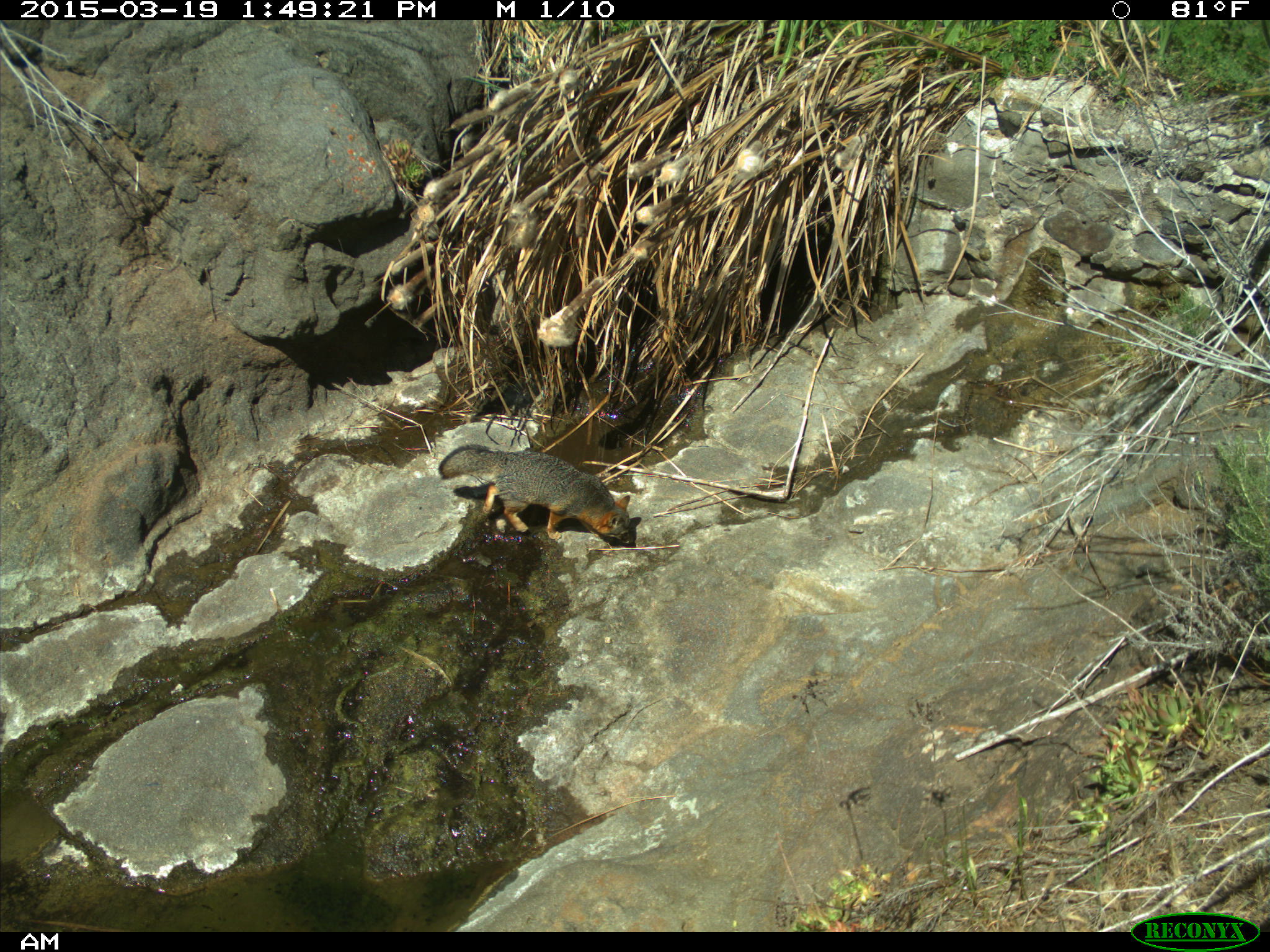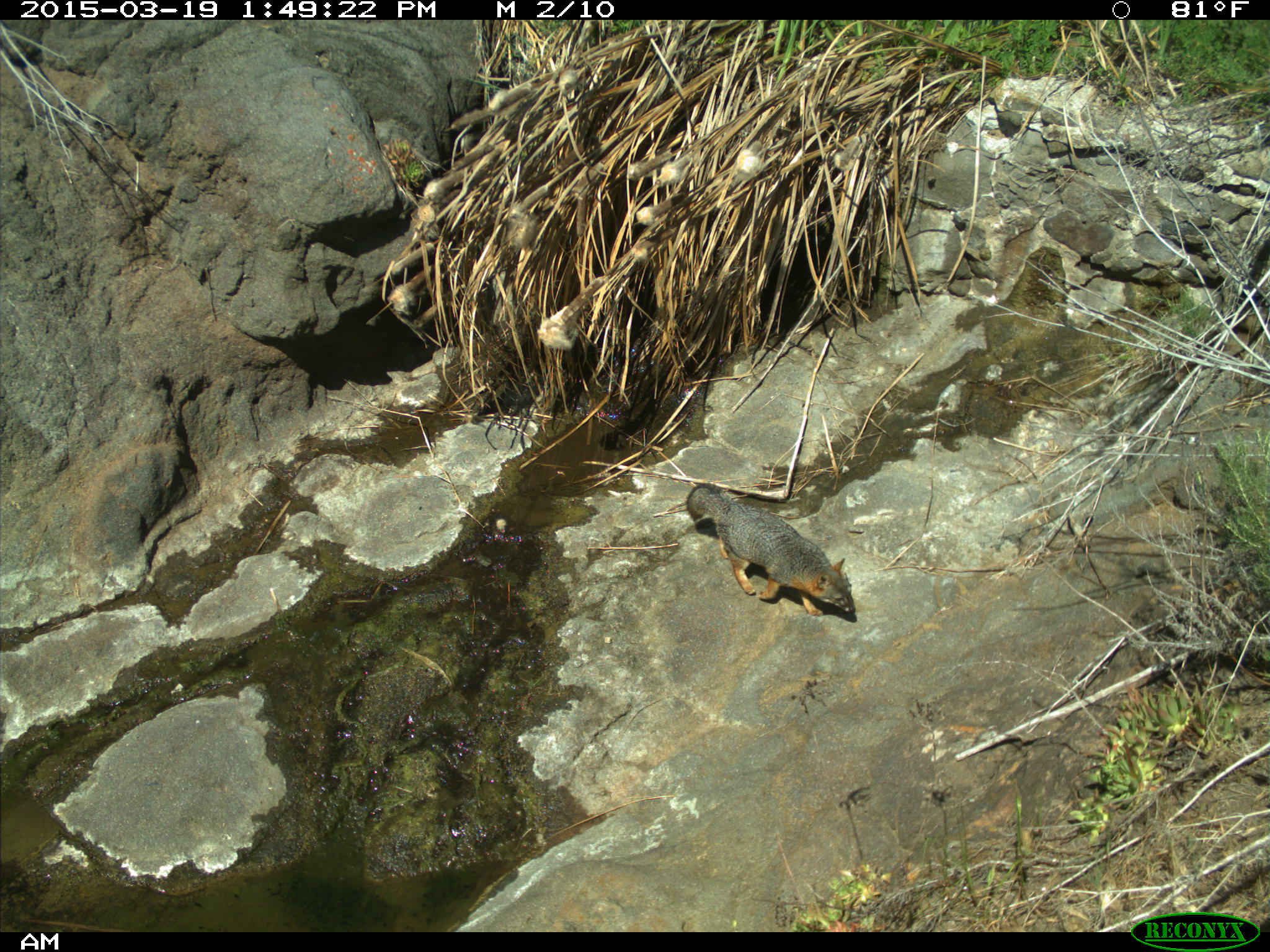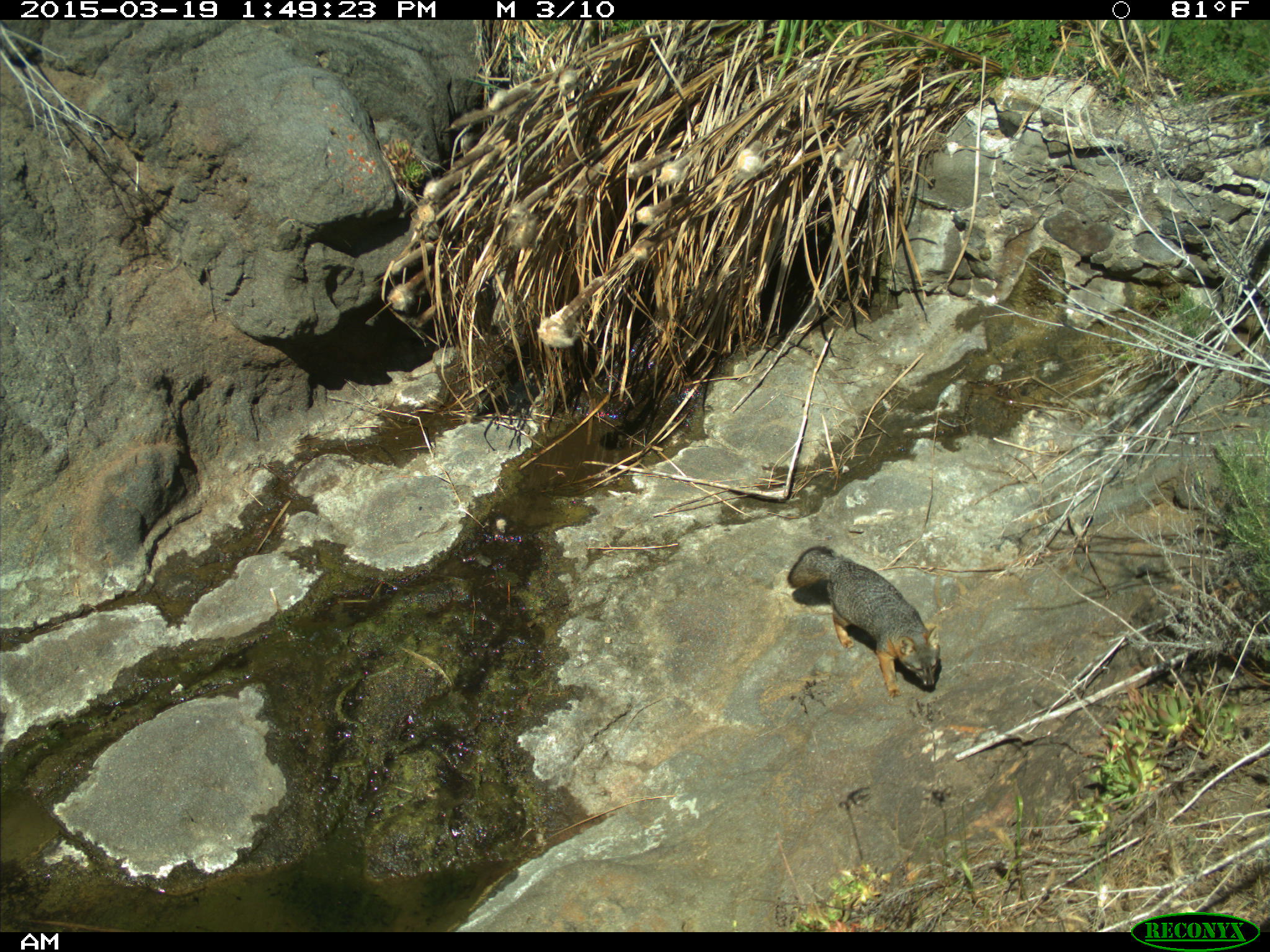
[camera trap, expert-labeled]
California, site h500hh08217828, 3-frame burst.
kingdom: Animalia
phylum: Chordata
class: Mammalia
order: Carnivora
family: Canidae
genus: Urocyon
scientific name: Urocyon littoralis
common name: island fox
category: fox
Fox (island fox) (Urocyon littoralis).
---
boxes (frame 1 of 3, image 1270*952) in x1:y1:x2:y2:
fox: 437:444:631:545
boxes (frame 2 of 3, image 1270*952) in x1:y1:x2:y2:
fox: 685:483:855:616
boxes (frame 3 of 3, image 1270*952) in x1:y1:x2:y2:
fox: 786:545:941:699